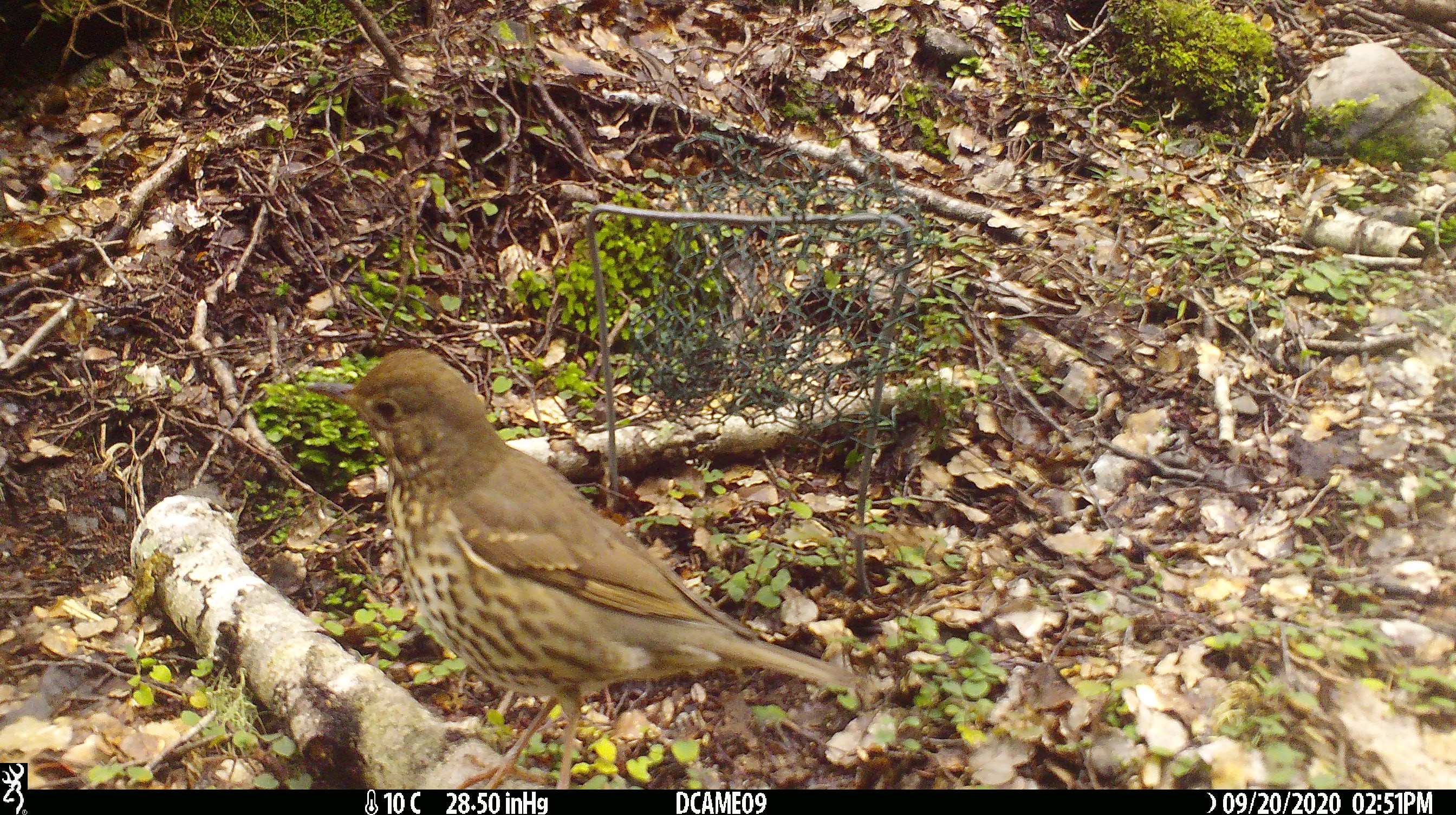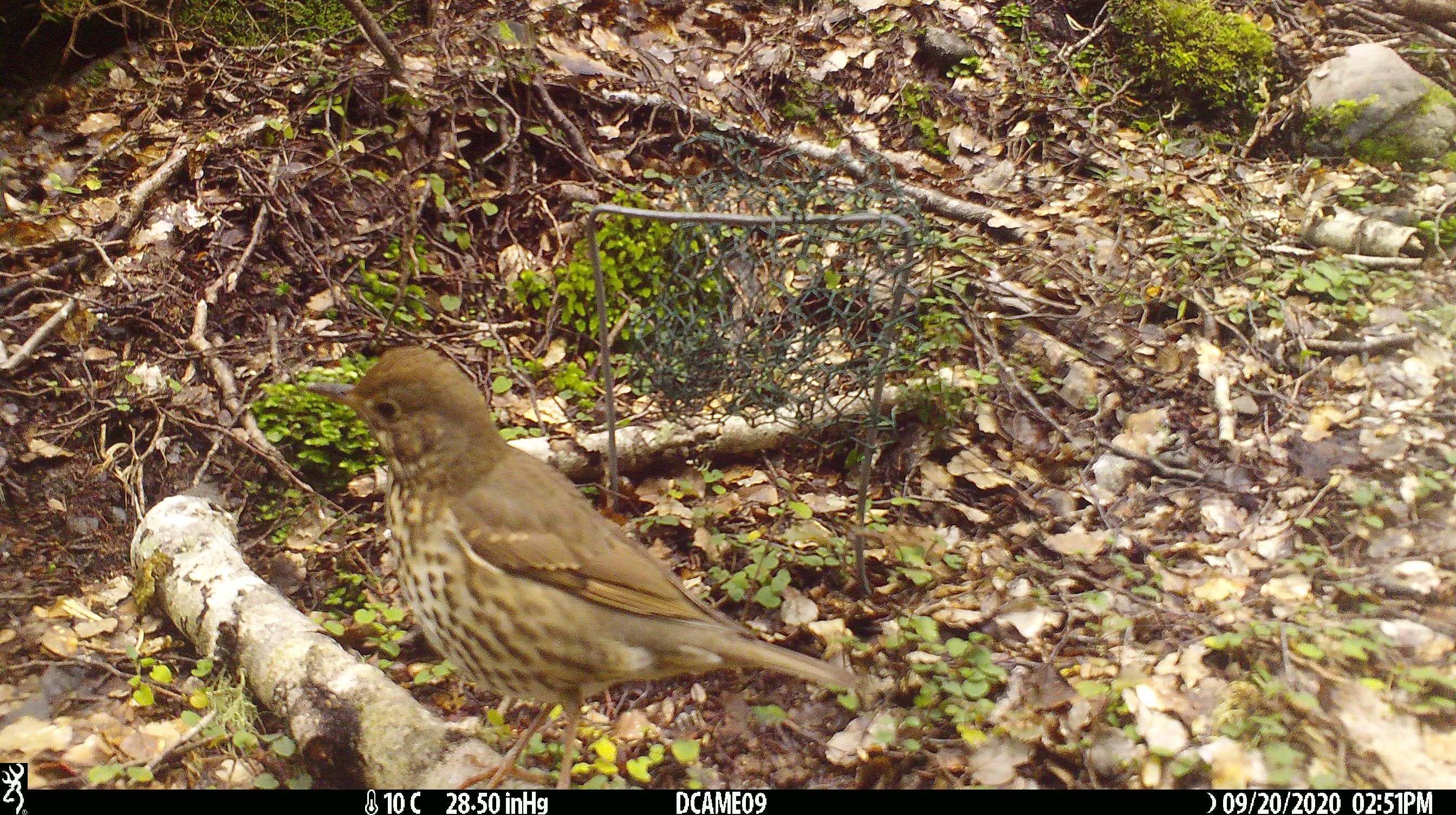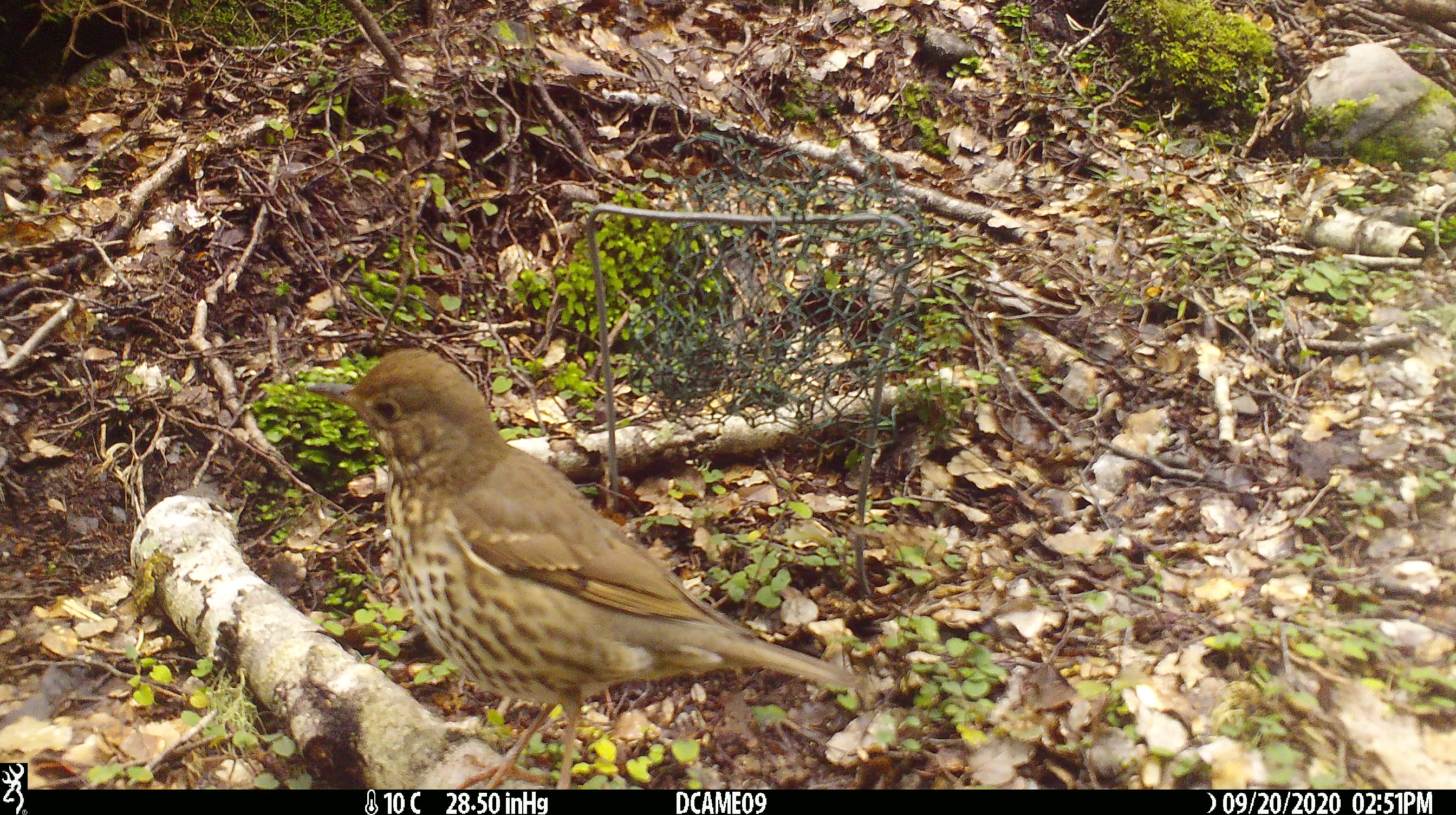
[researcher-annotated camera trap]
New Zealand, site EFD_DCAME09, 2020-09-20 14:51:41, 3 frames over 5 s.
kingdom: Animalia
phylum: Chordata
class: Aves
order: Passeriformes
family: Turdidae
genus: Turdus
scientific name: Turdus philomelos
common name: song thrush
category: thrush